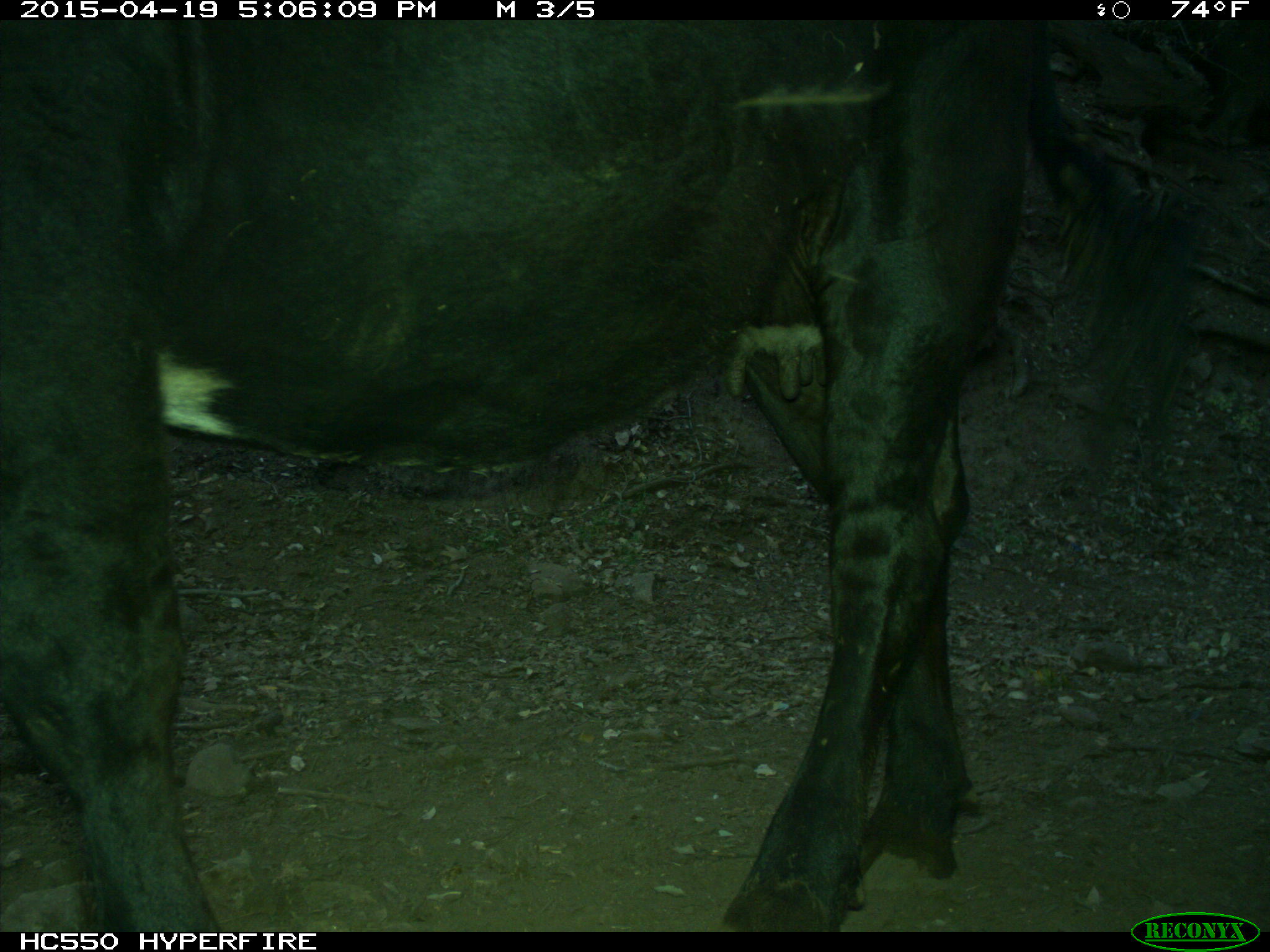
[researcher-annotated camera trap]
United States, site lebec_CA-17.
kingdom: Animalia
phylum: Chordata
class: Mammalia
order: Artiodactyla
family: Bovidae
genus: Bos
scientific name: Bos taurus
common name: domestic cow